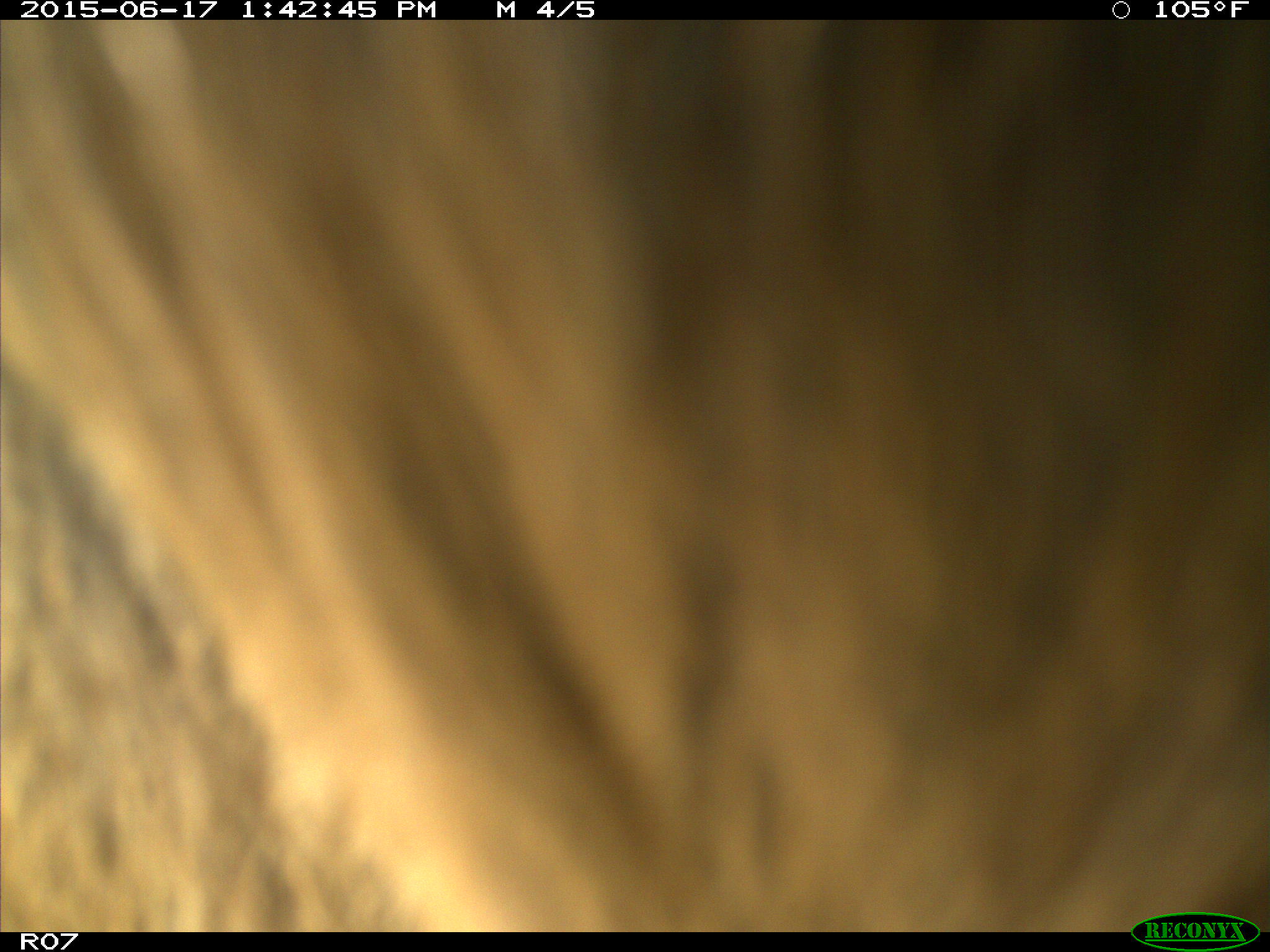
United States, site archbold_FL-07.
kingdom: Animalia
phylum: Chordata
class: Mammalia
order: Artiodactyla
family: Bovidae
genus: Bos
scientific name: Bos taurus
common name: domestic cow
Bos taurus (domestic cow).